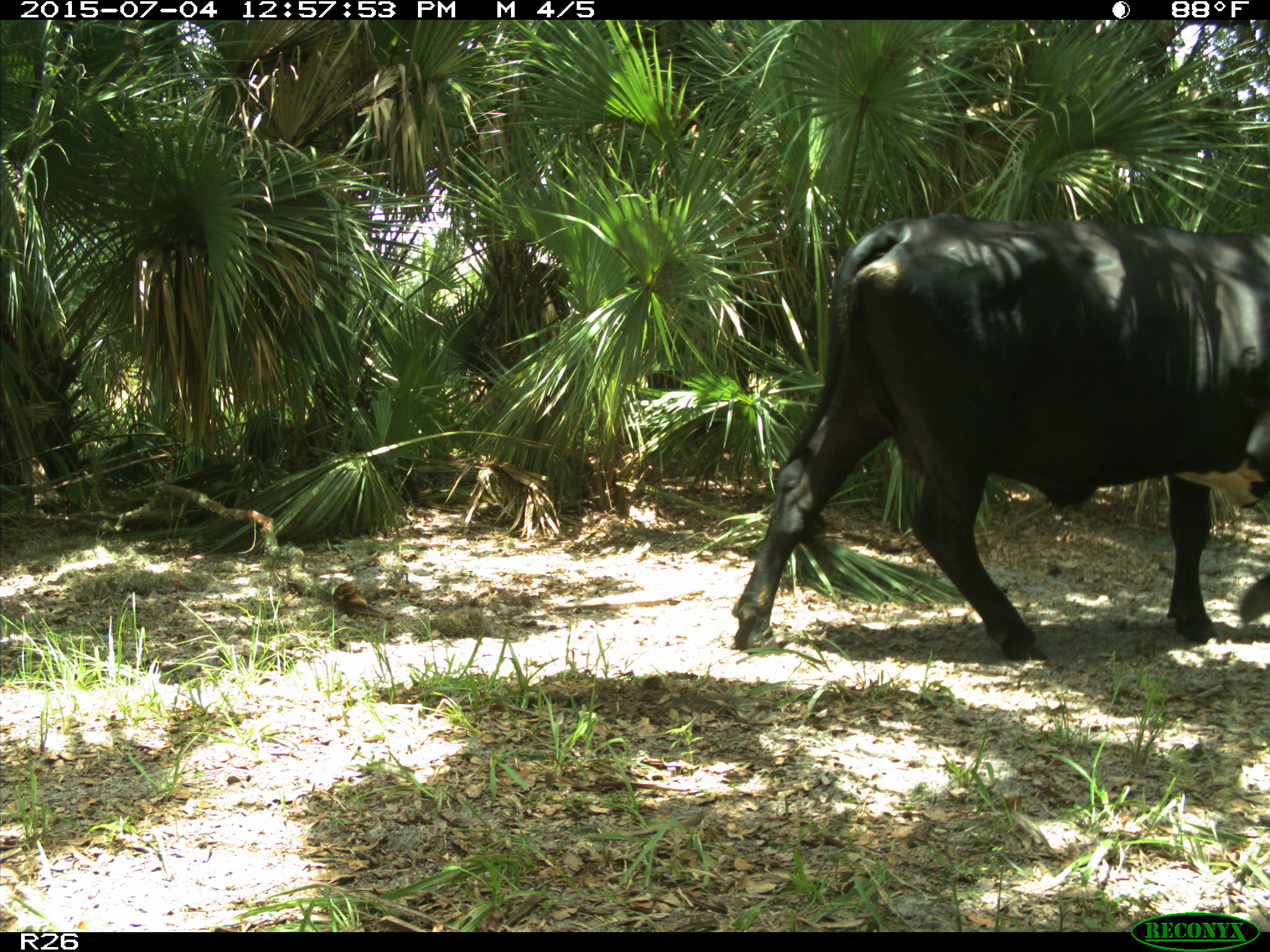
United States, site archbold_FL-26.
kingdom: Animalia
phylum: Chordata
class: Mammalia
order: Artiodactyla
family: Bovidae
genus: Bos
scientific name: Bos taurus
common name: domestic cow